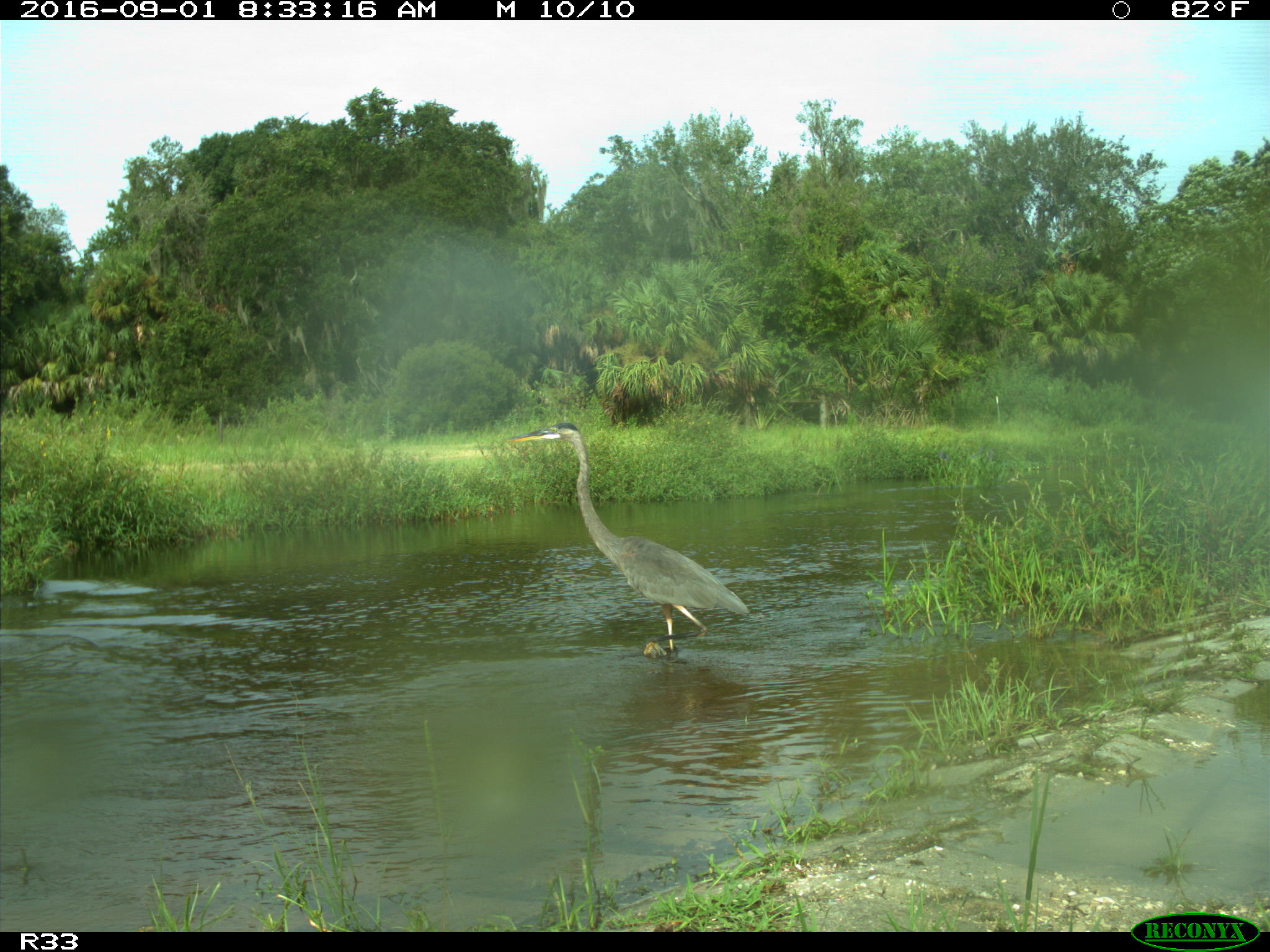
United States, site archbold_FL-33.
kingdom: Animalia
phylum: Chordata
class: Aves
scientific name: Aves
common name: birds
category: unidentified bird